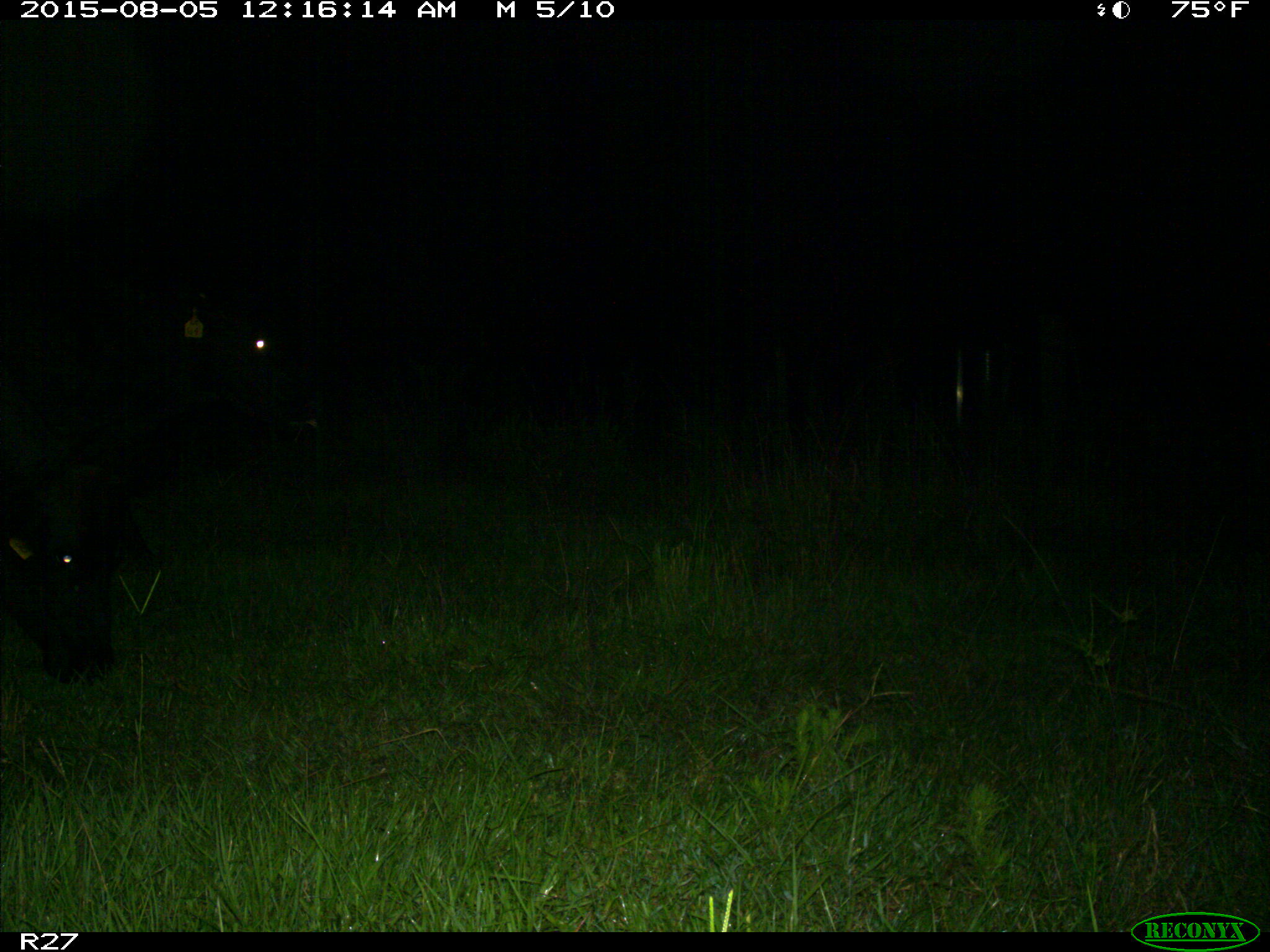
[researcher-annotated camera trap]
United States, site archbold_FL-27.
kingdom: Animalia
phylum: Chordata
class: Mammalia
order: Artiodactyla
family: Bovidae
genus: Bos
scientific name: Bos taurus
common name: domestic cow